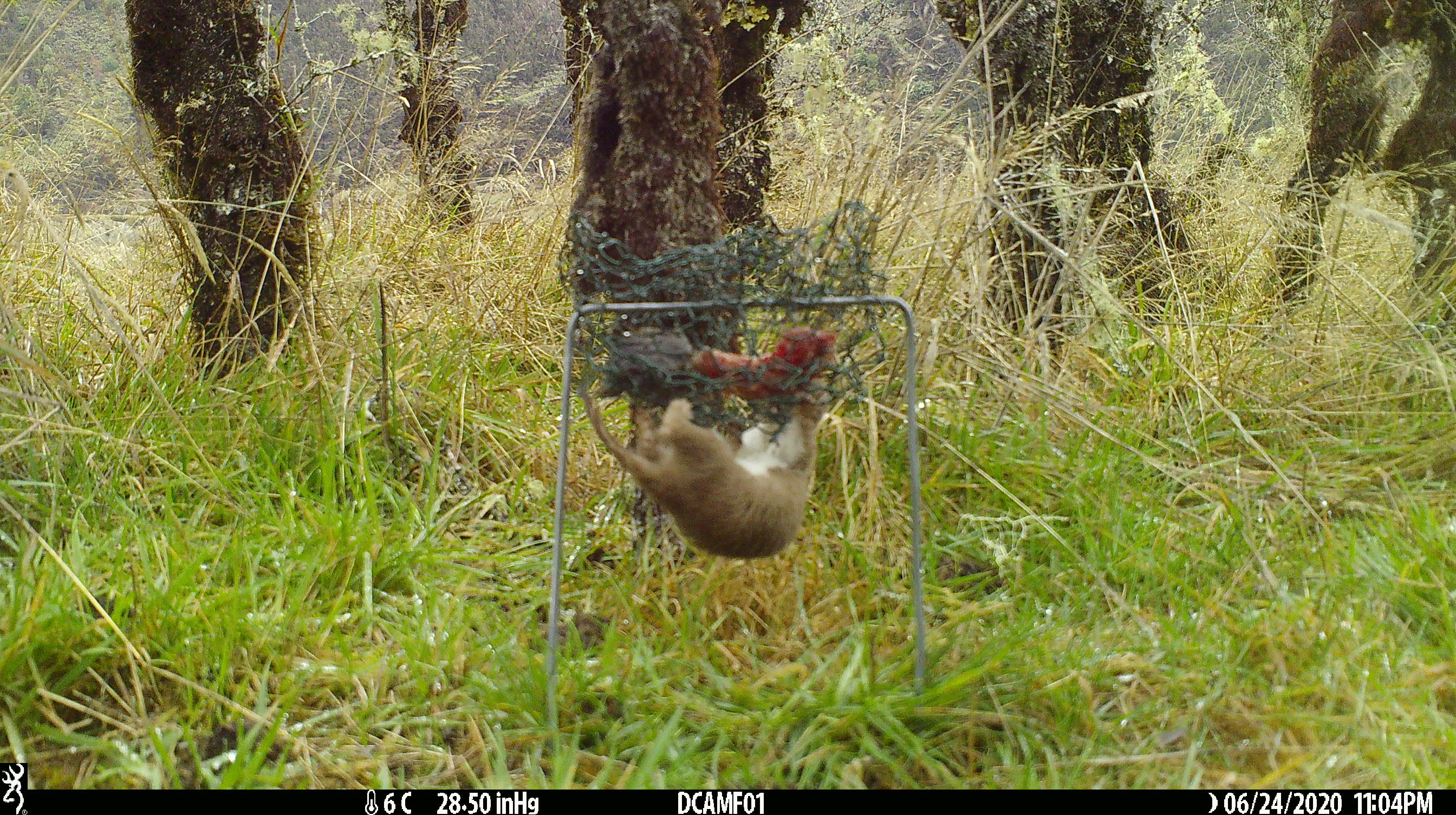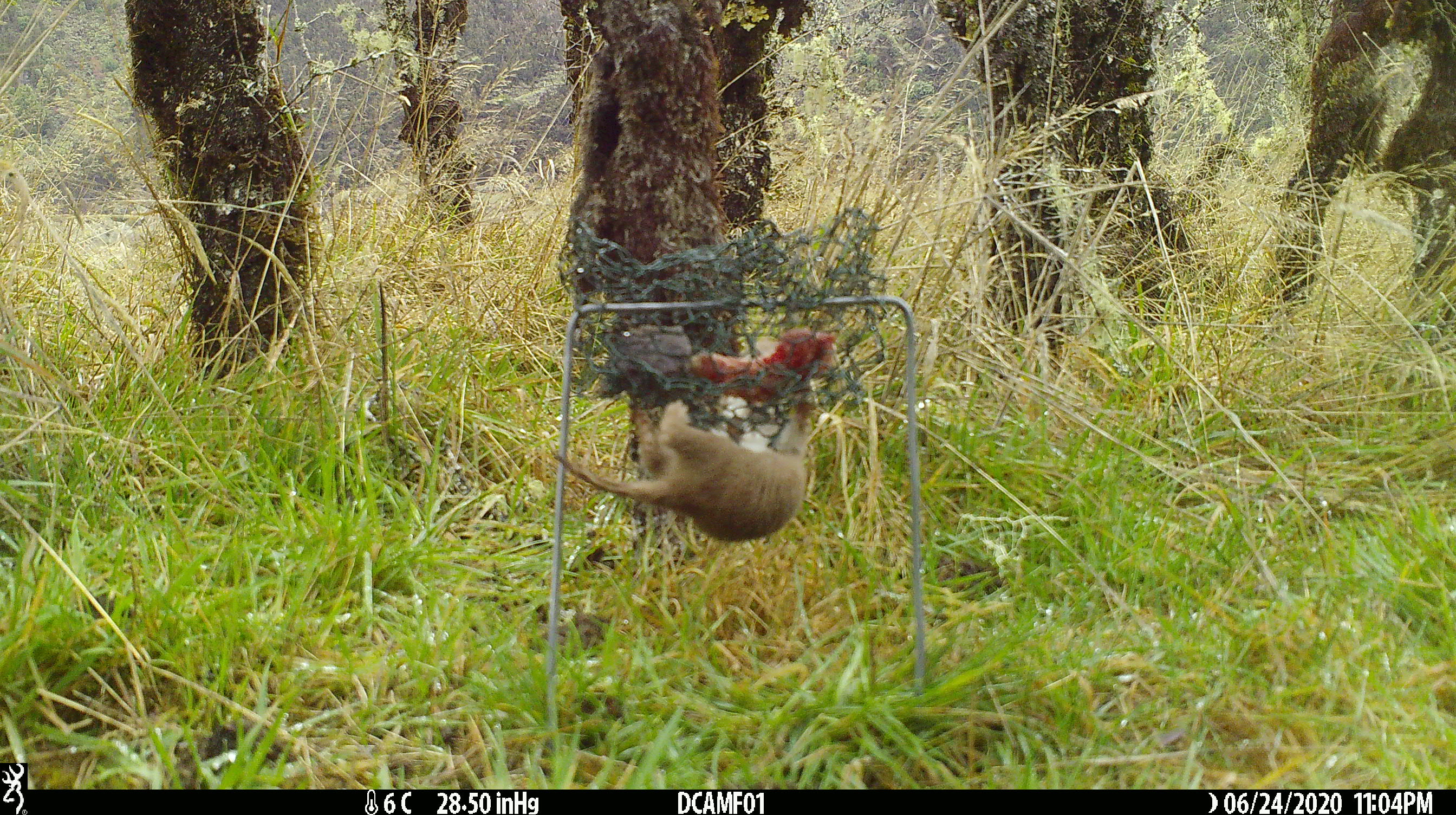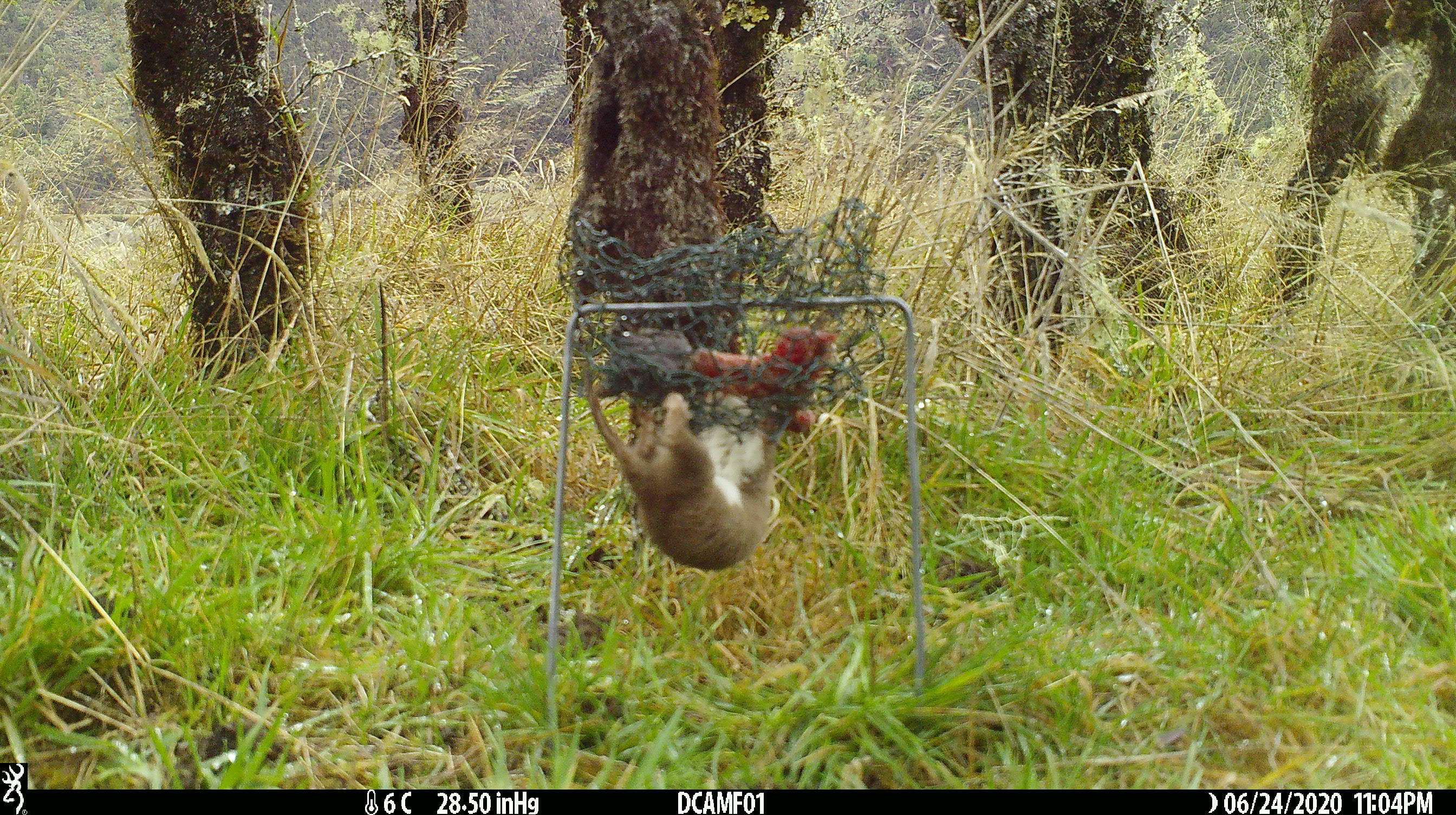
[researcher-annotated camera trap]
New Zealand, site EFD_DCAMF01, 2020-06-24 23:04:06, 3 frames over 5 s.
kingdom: Animalia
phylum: Chordata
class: Mammalia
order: Carnivora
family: Mustelidae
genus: Mustela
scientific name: Mustela nivalis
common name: least weasel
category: weasel